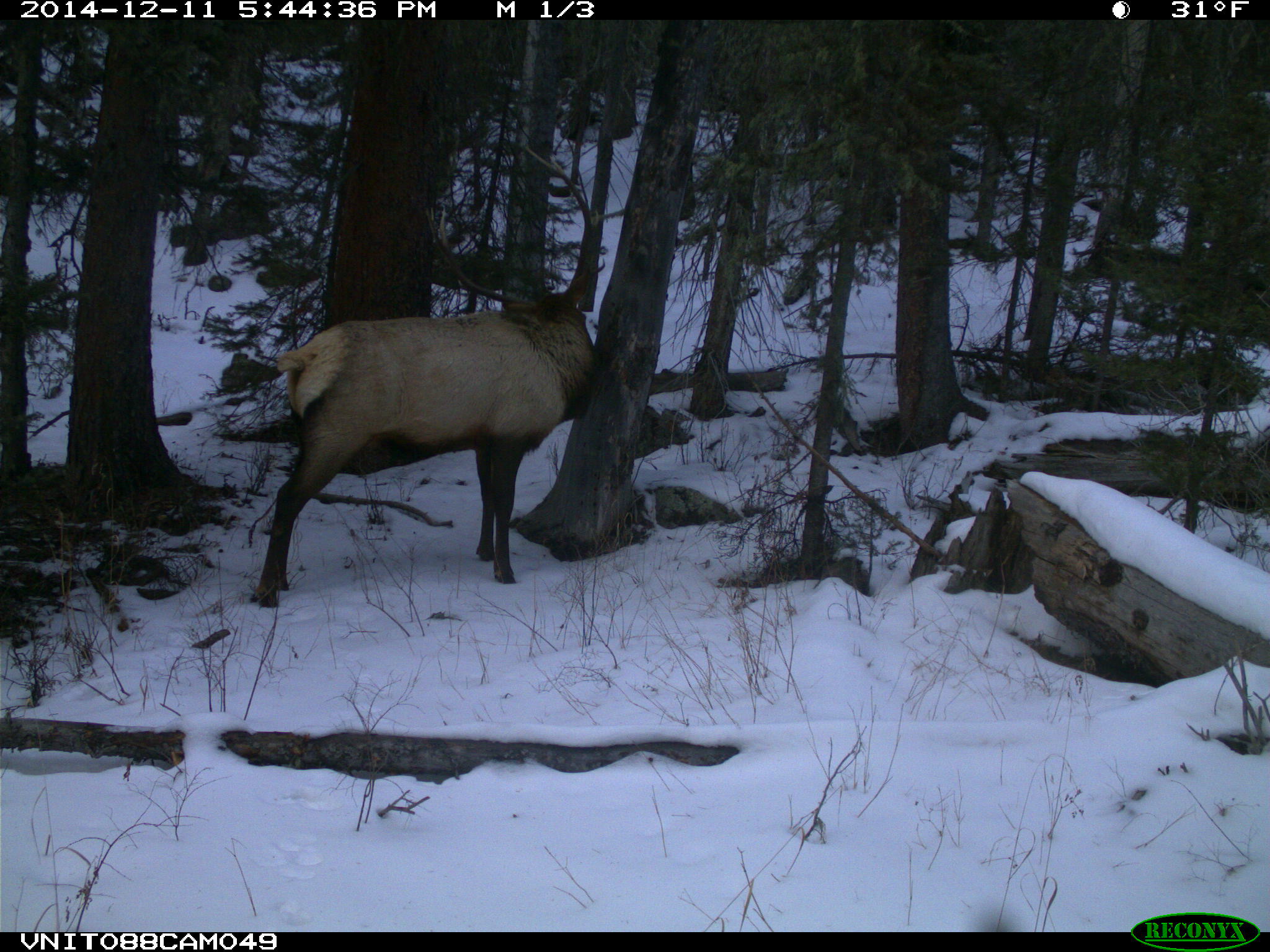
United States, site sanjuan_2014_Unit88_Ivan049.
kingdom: Animalia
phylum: Chordata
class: Mammalia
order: Artiodactyla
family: Cervidae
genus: Cervus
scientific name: Cervus elaphus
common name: red deer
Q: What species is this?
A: Cervus elaphus (red deer).